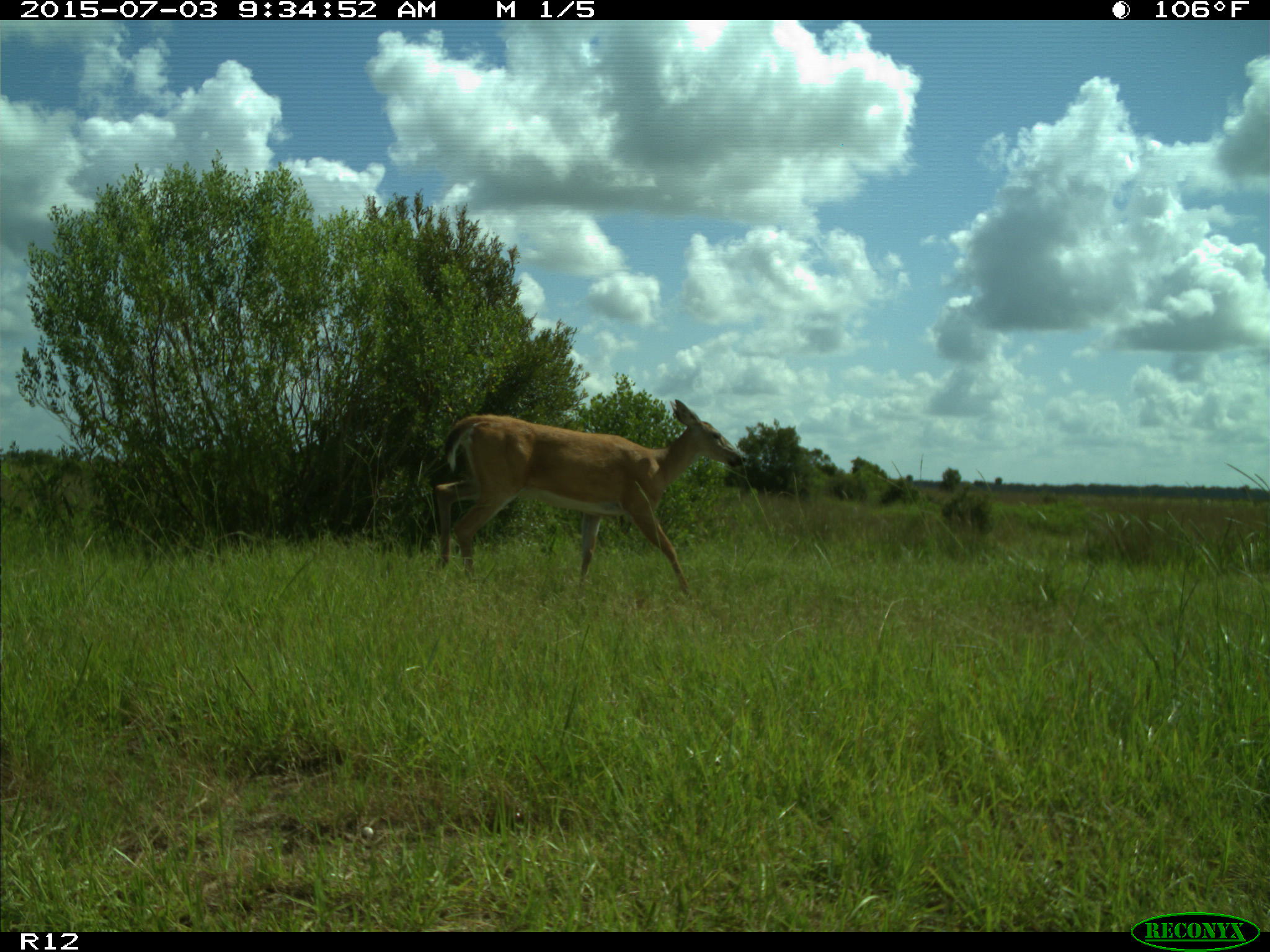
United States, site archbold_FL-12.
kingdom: Animalia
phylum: Chordata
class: Mammalia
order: Artiodactyla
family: Cervidae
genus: Odocoileus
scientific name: Odocoileus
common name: deer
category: unidentified deer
Unidentified deer (deer) (Odocoileus).